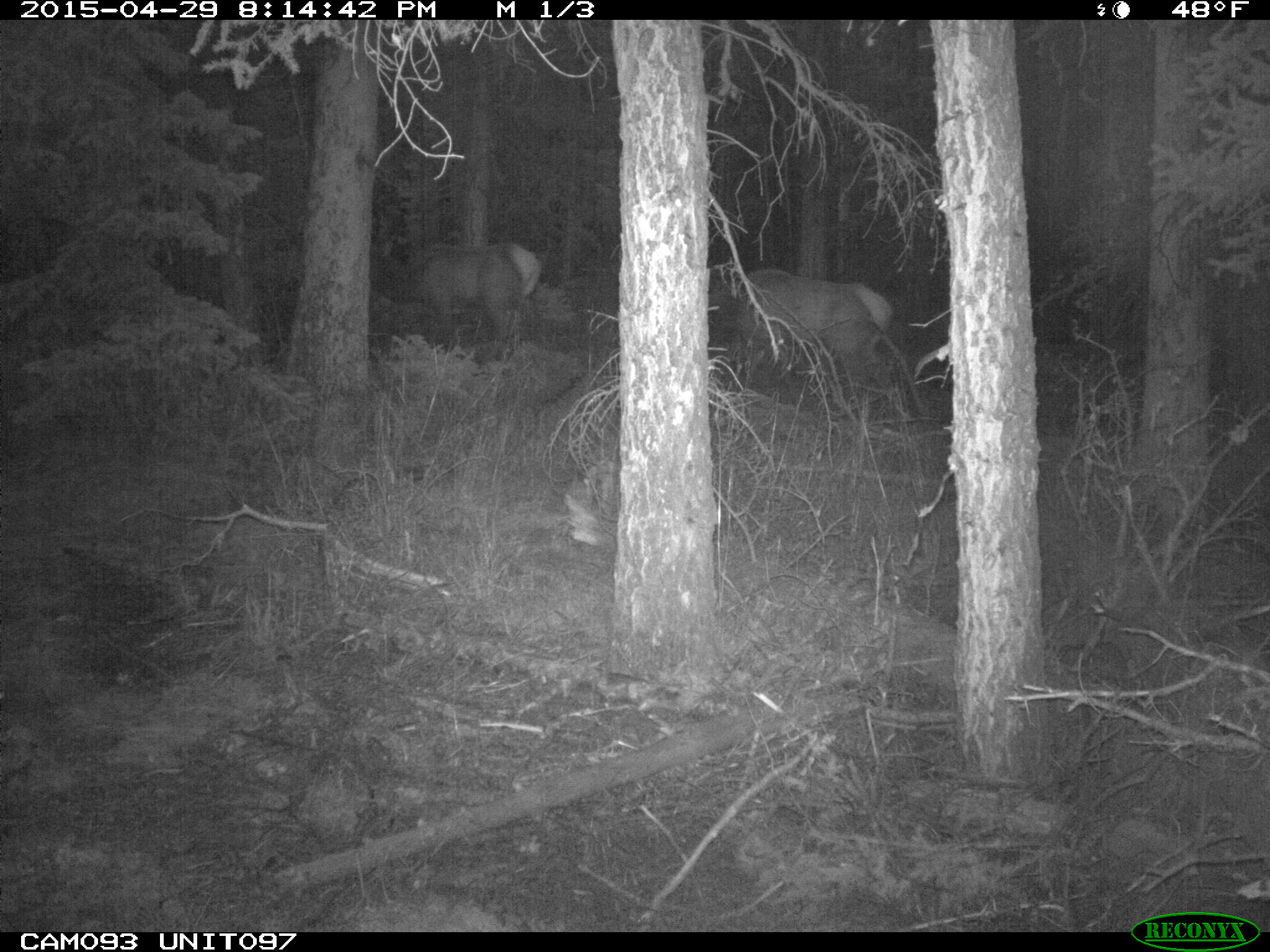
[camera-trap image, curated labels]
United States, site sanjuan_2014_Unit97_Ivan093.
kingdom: Animalia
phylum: Chordata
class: Mammalia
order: Artiodactyla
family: Cervidae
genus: Cervus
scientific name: Cervus elaphus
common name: red deer